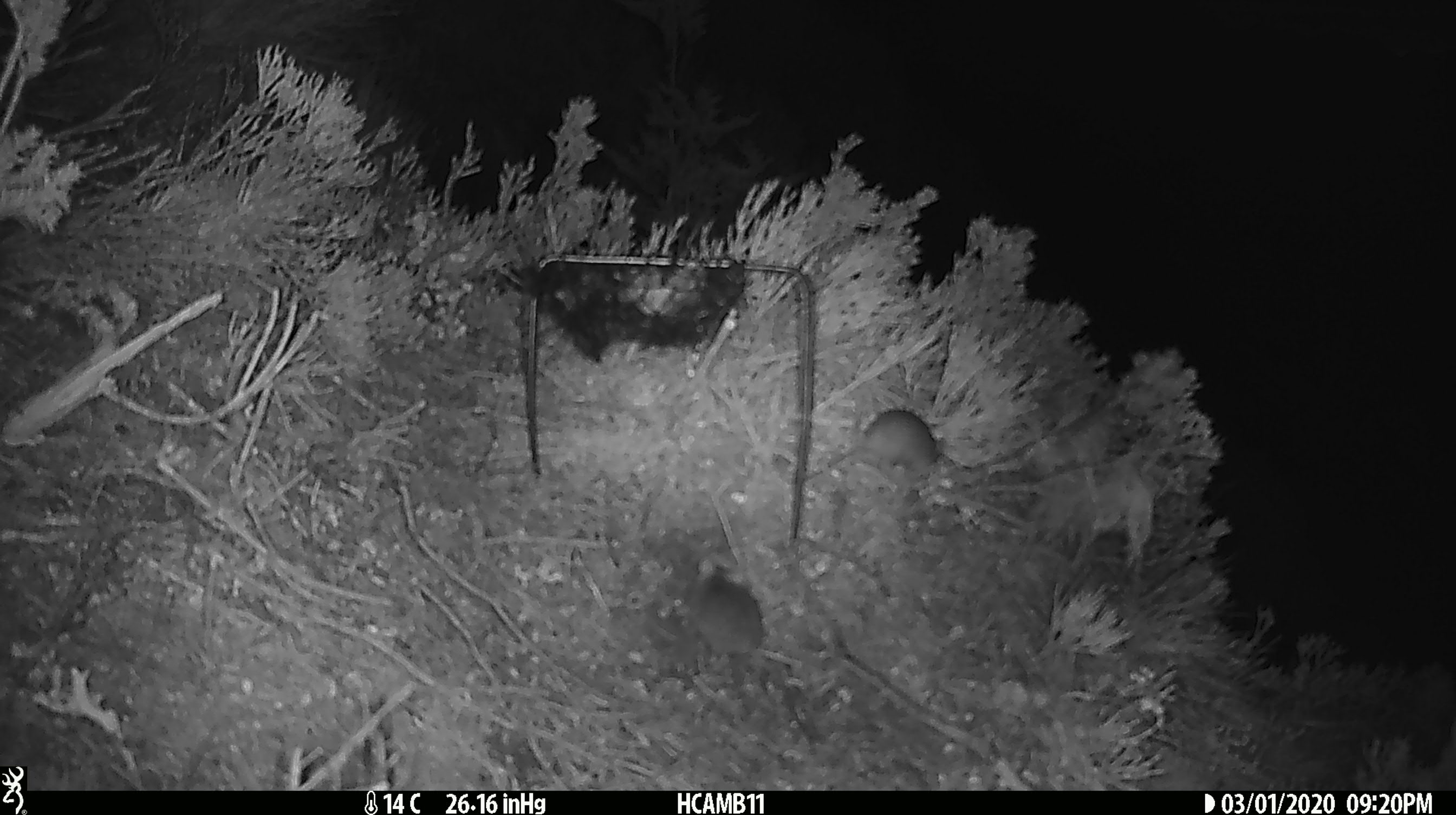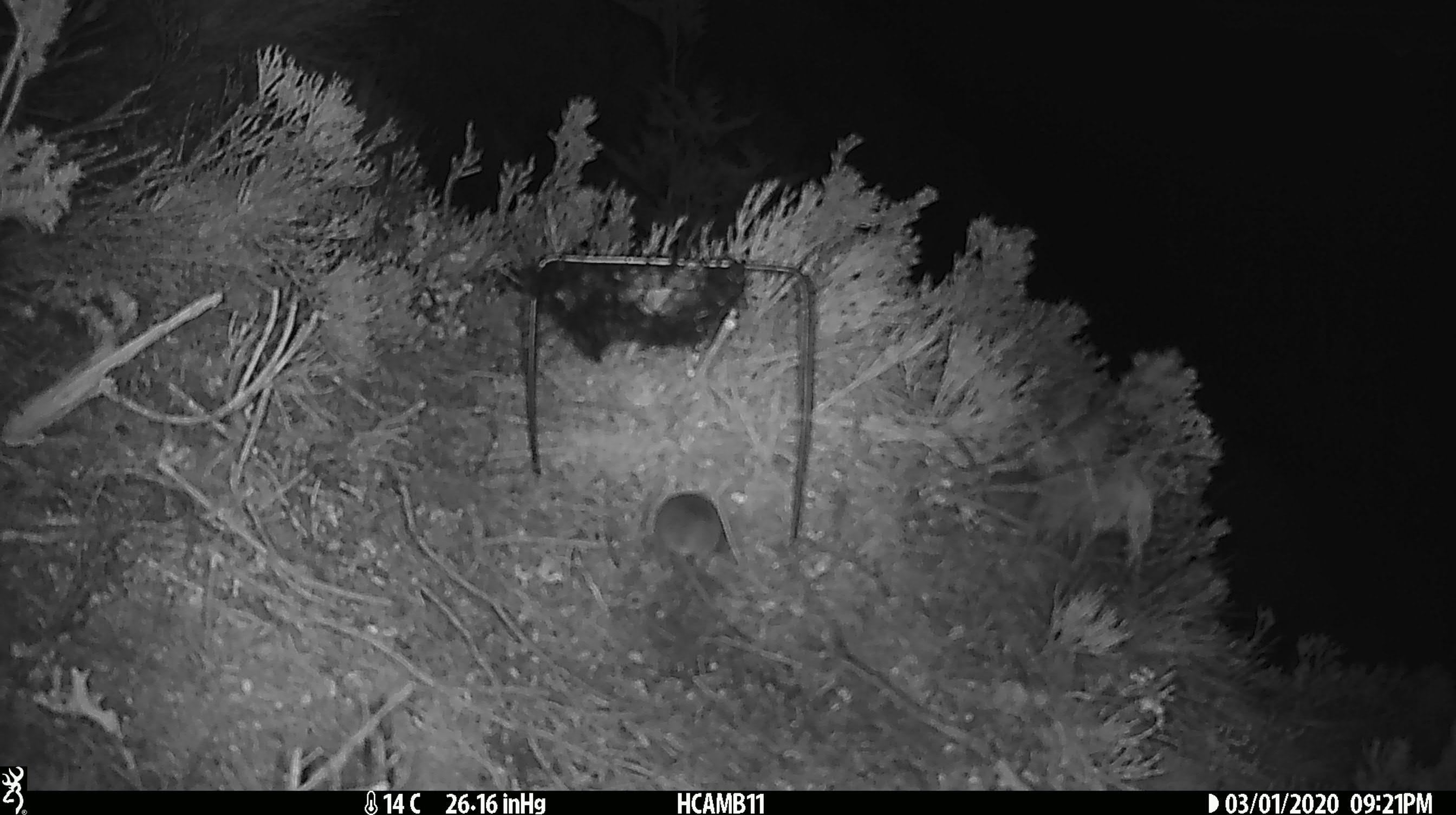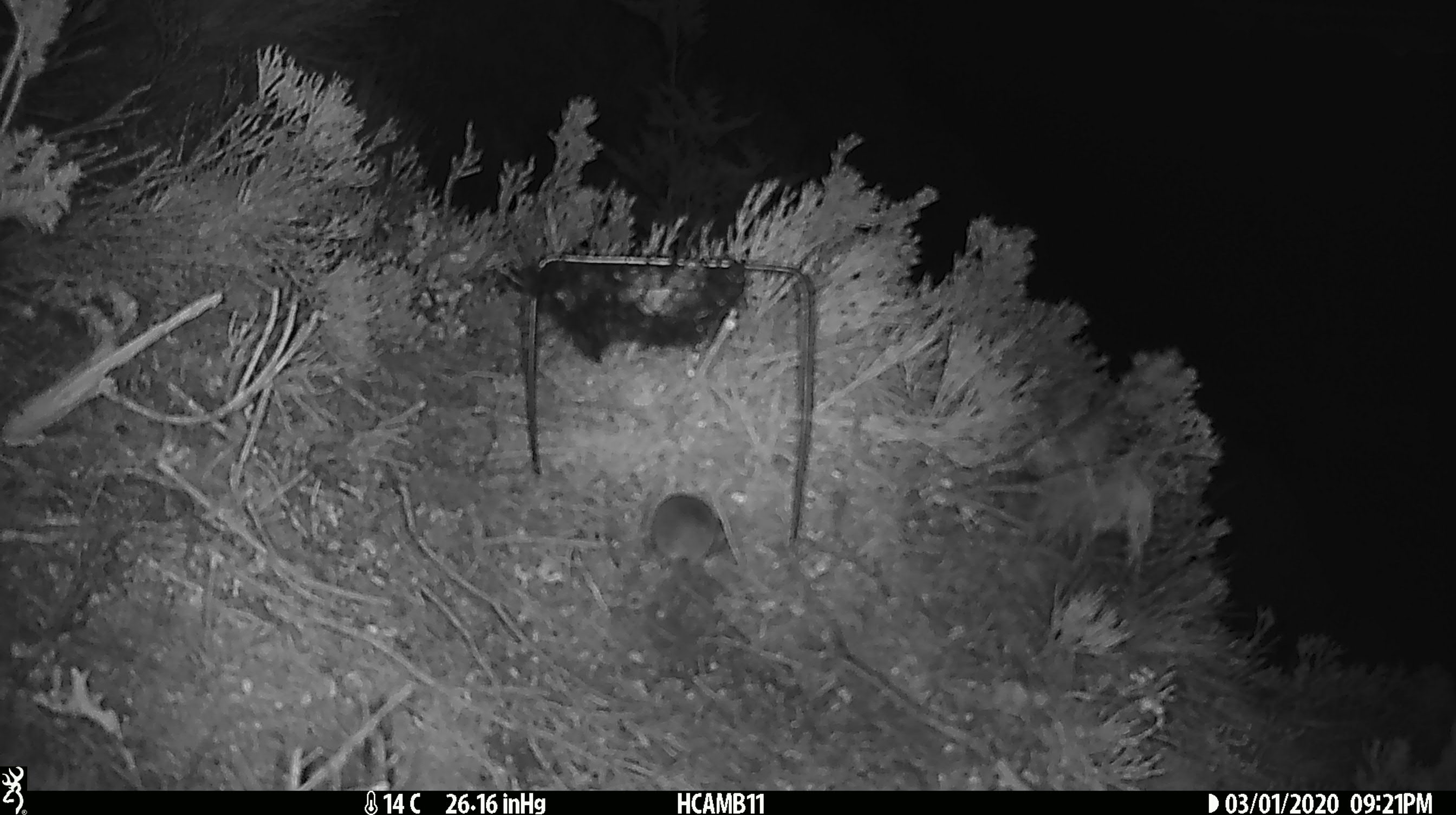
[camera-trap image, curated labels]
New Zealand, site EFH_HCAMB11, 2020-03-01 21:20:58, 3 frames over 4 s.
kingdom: Animalia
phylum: Chordata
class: Mammalia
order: Rodentia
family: Muridae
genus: Mus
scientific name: Mus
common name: mouse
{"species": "mouse (Mus)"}